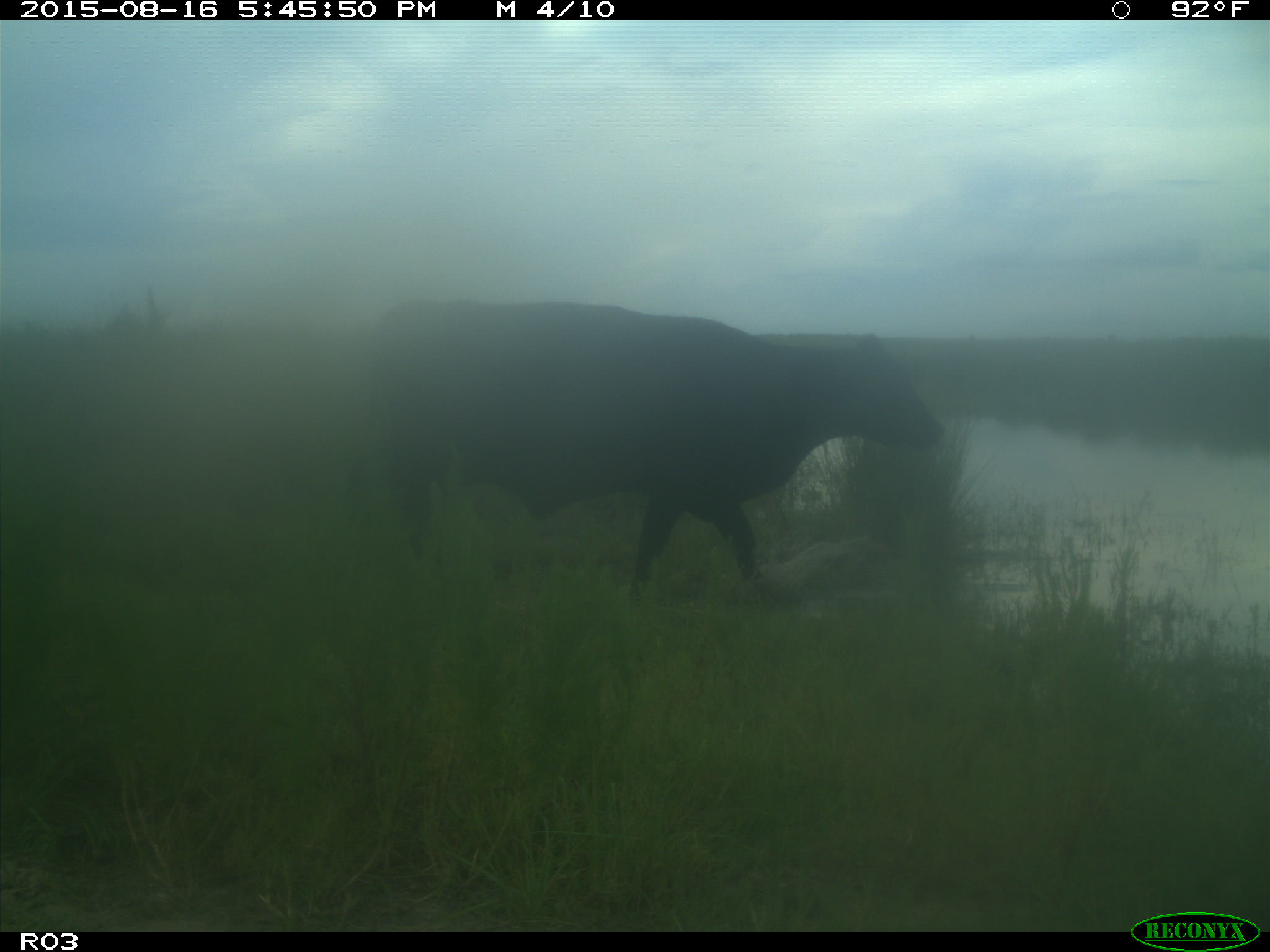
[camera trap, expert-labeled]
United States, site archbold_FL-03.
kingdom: Animalia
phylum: Chordata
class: Mammalia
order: Artiodactyla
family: Bovidae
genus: Bos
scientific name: Bos taurus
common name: domestic cow